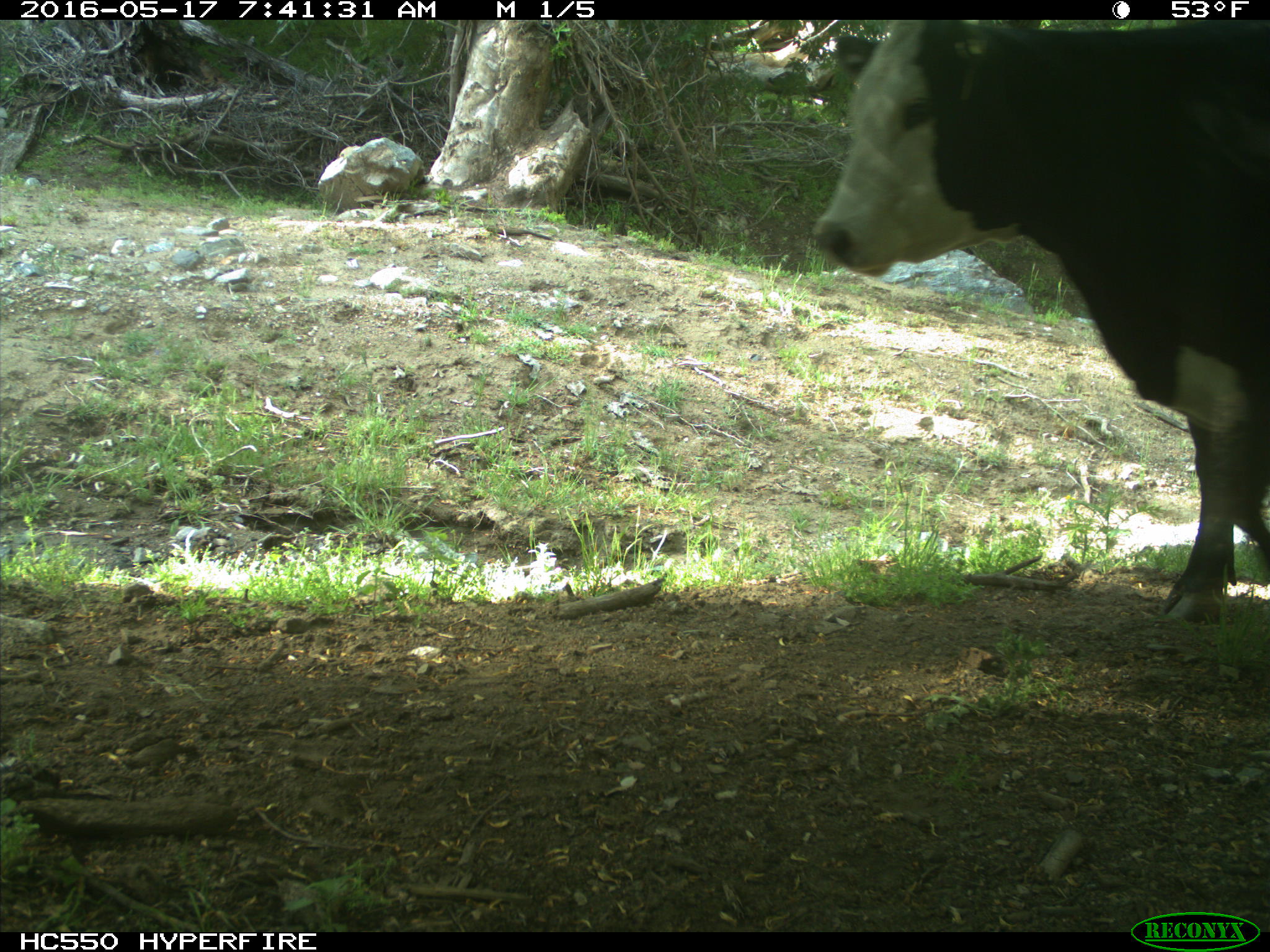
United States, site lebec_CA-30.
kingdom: Animalia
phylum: Chordata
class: Mammalia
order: Artiodactyla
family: Bovidae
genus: Bos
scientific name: Bos taurus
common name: domestic cow